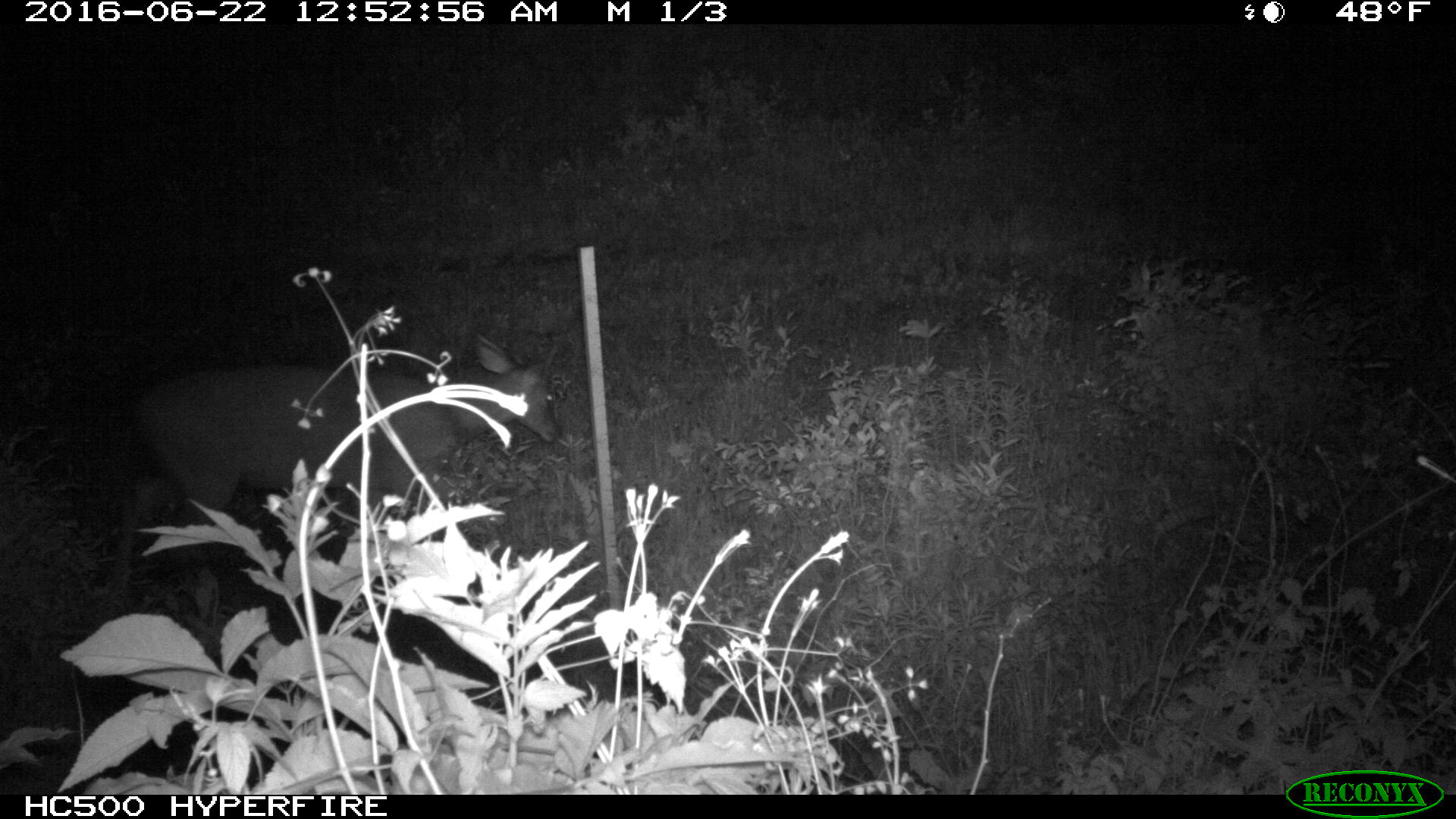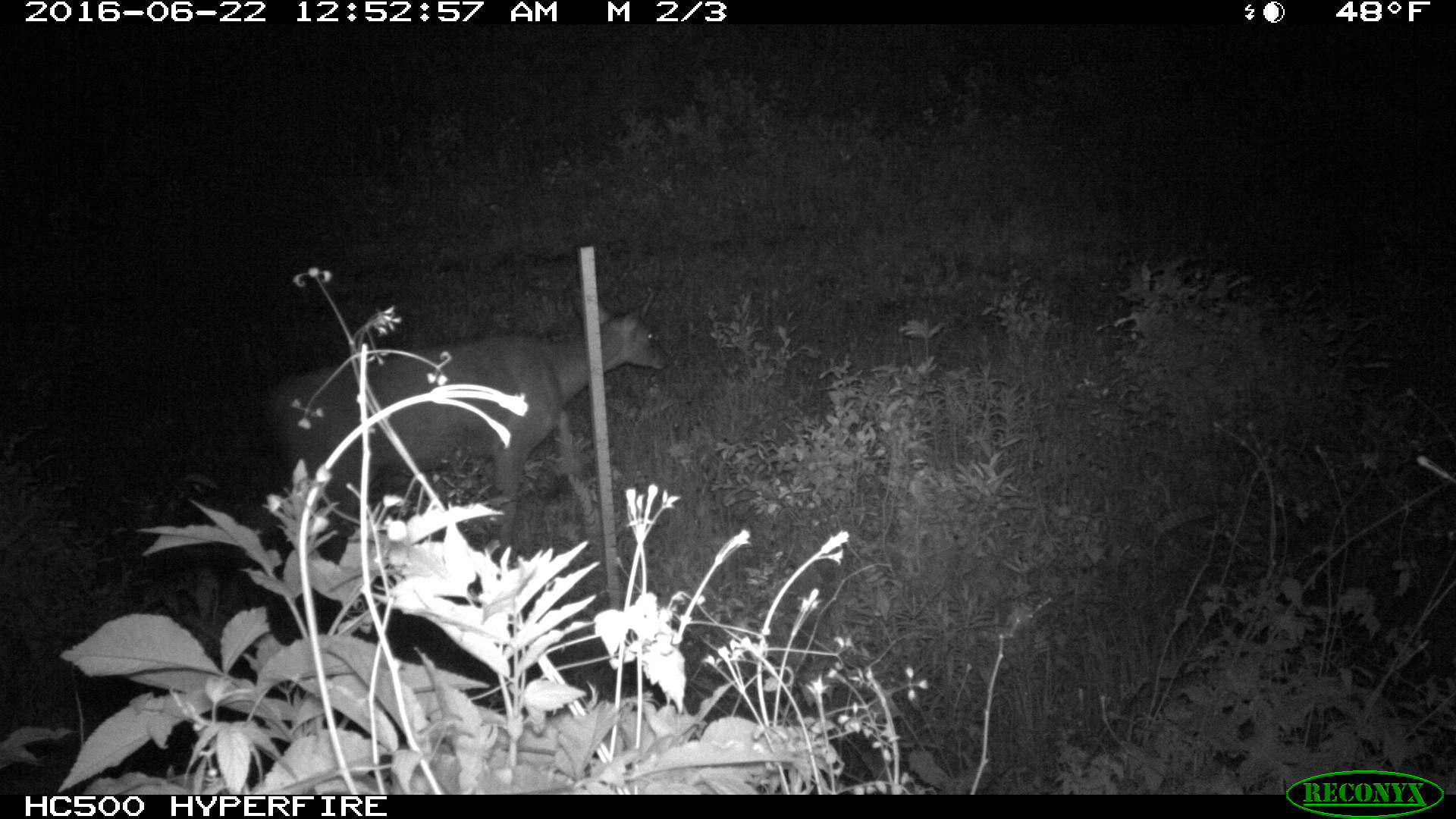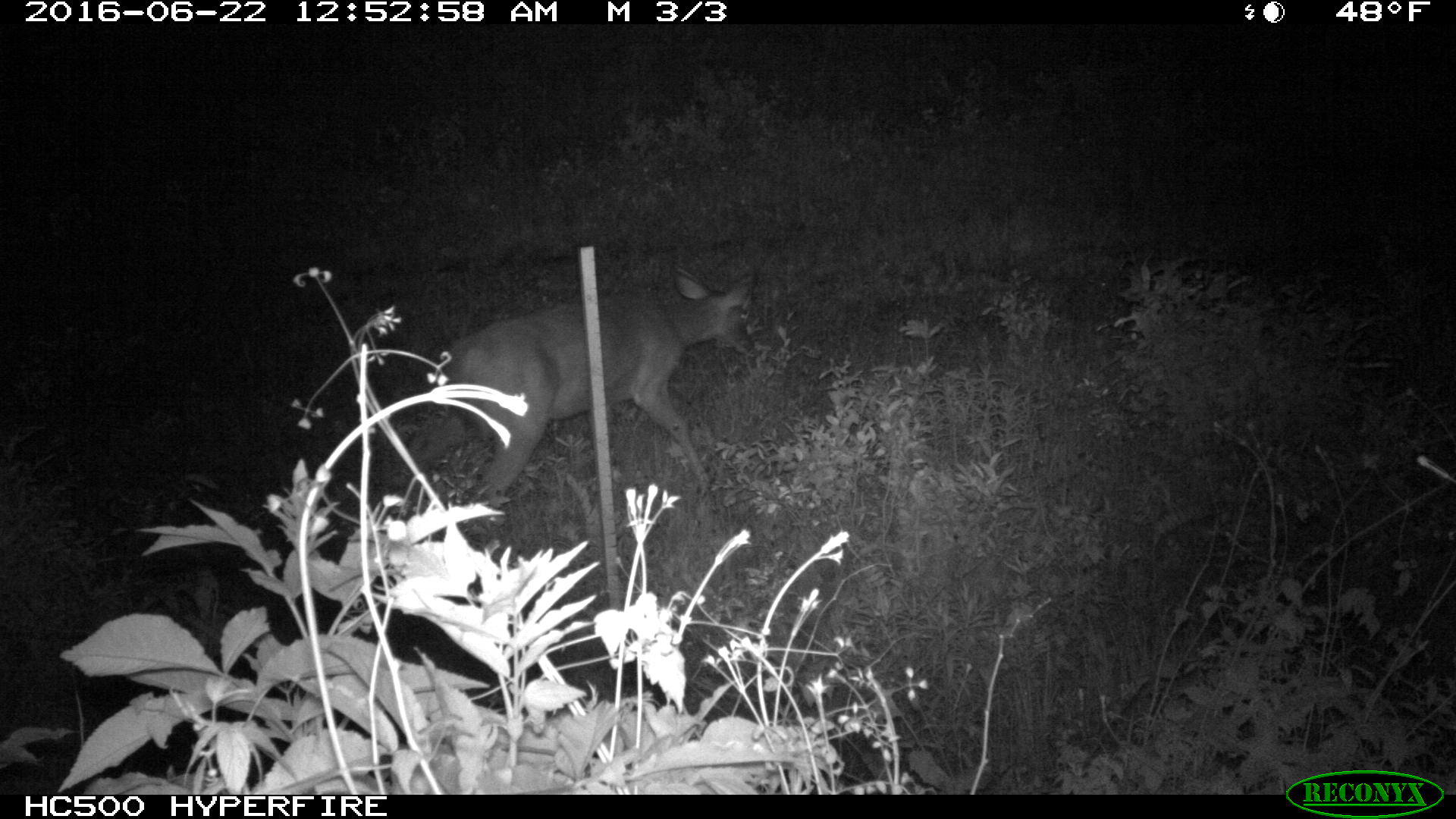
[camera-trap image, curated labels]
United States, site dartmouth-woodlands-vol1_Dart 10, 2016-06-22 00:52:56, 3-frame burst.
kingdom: Animalia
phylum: Chordata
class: Mammalia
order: Artiodactyla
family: Cervidae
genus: Odocoileus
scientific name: Odocoileus virginianus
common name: white-tailed deer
White-tailed deer (Odocoileus virginianus).